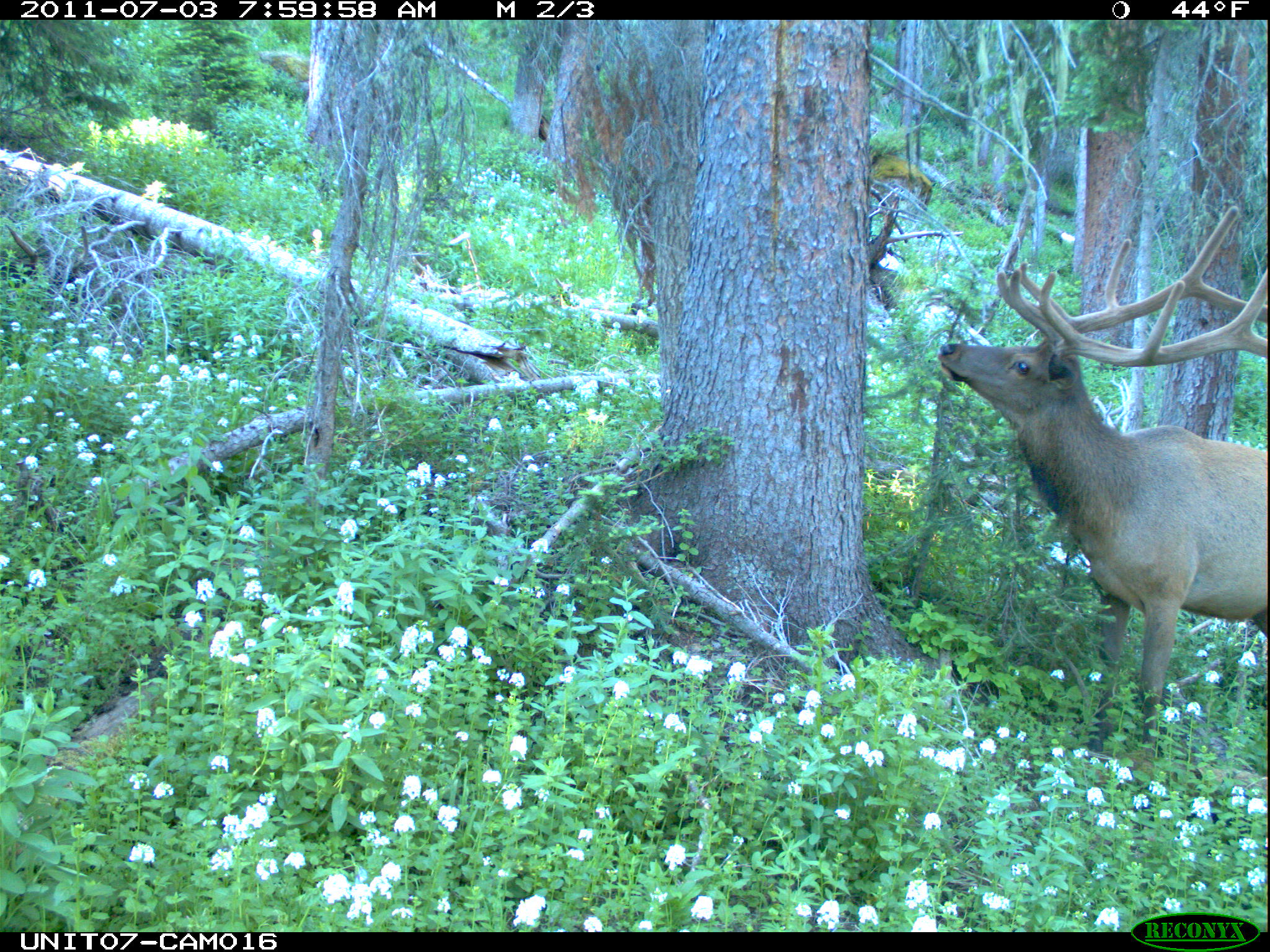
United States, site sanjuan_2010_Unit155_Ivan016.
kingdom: Animalia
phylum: Chordata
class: Mammalia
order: Artiodactyla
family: Cervidae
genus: Cervus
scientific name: Cervus elaphus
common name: red deer